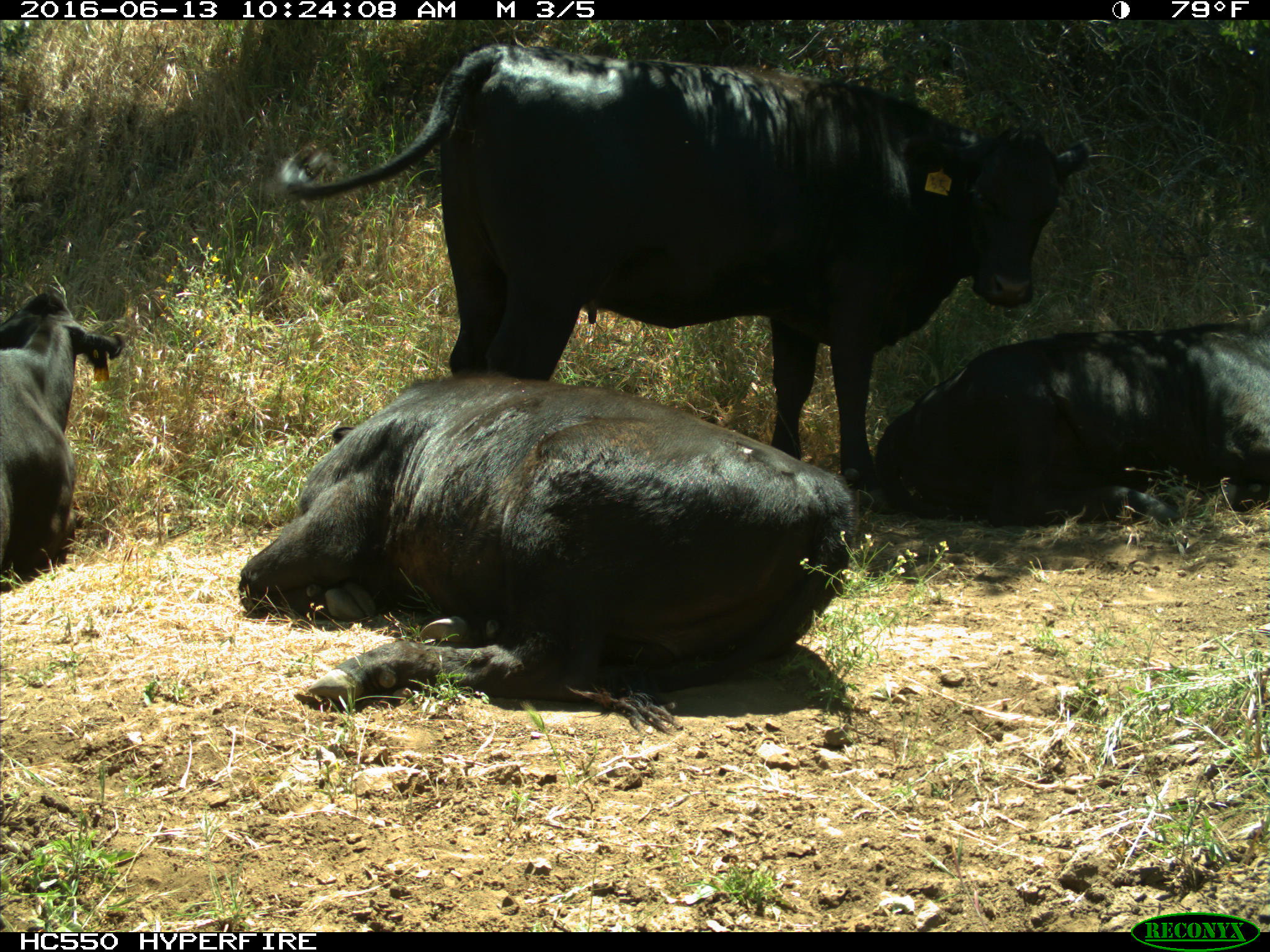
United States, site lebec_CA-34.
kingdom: Animalia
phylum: Chordata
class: Mammalia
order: Artiodactyla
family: Bovidae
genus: Bos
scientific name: Bos taurus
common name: domestic cow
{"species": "Bos taurus (domestic cow)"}